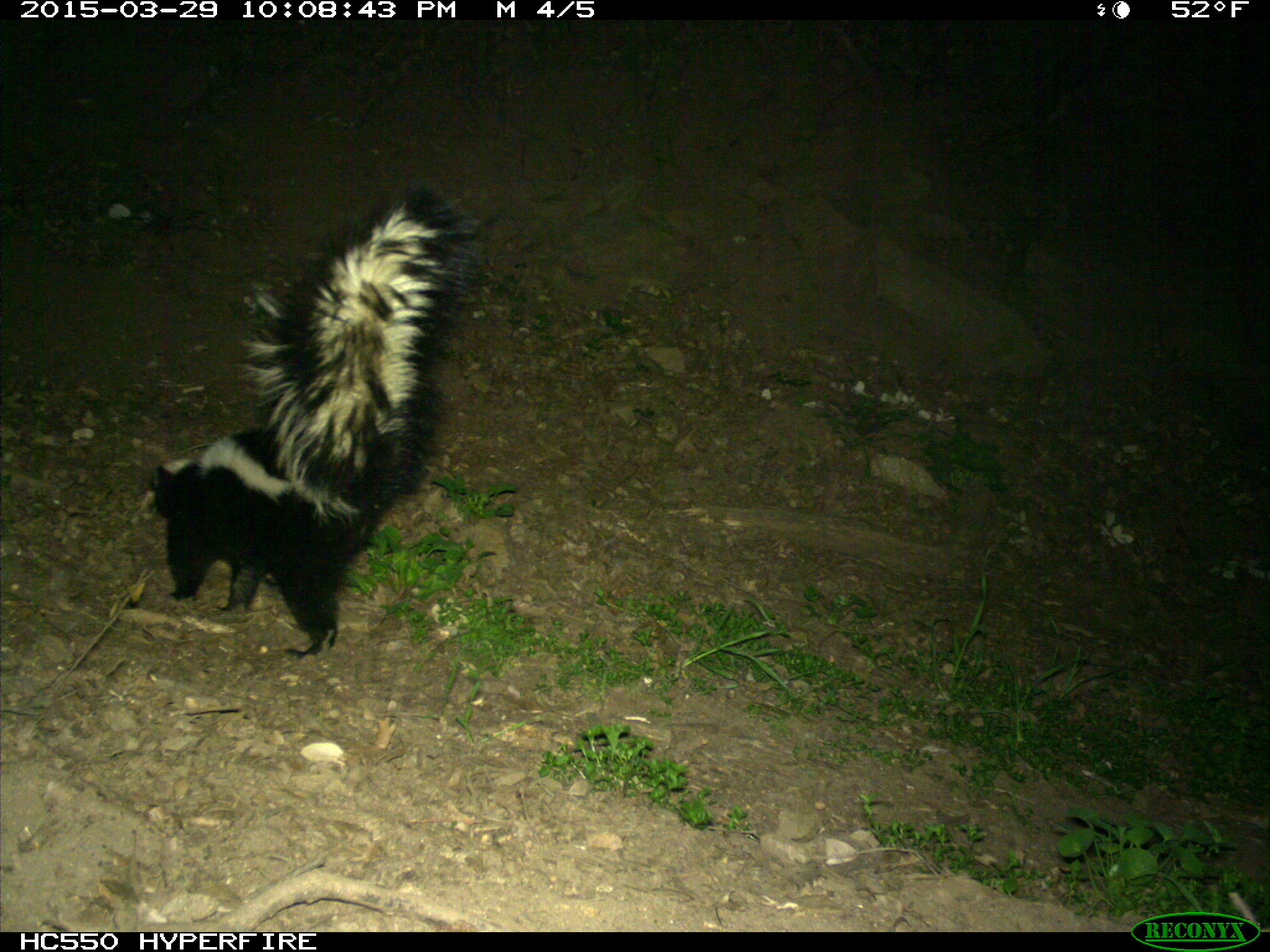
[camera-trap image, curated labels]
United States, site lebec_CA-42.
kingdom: Animalia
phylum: Chordata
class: Mammalia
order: Carnivora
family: Mephitidae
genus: Mephitis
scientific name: Mephitis mephitis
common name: striped skunk